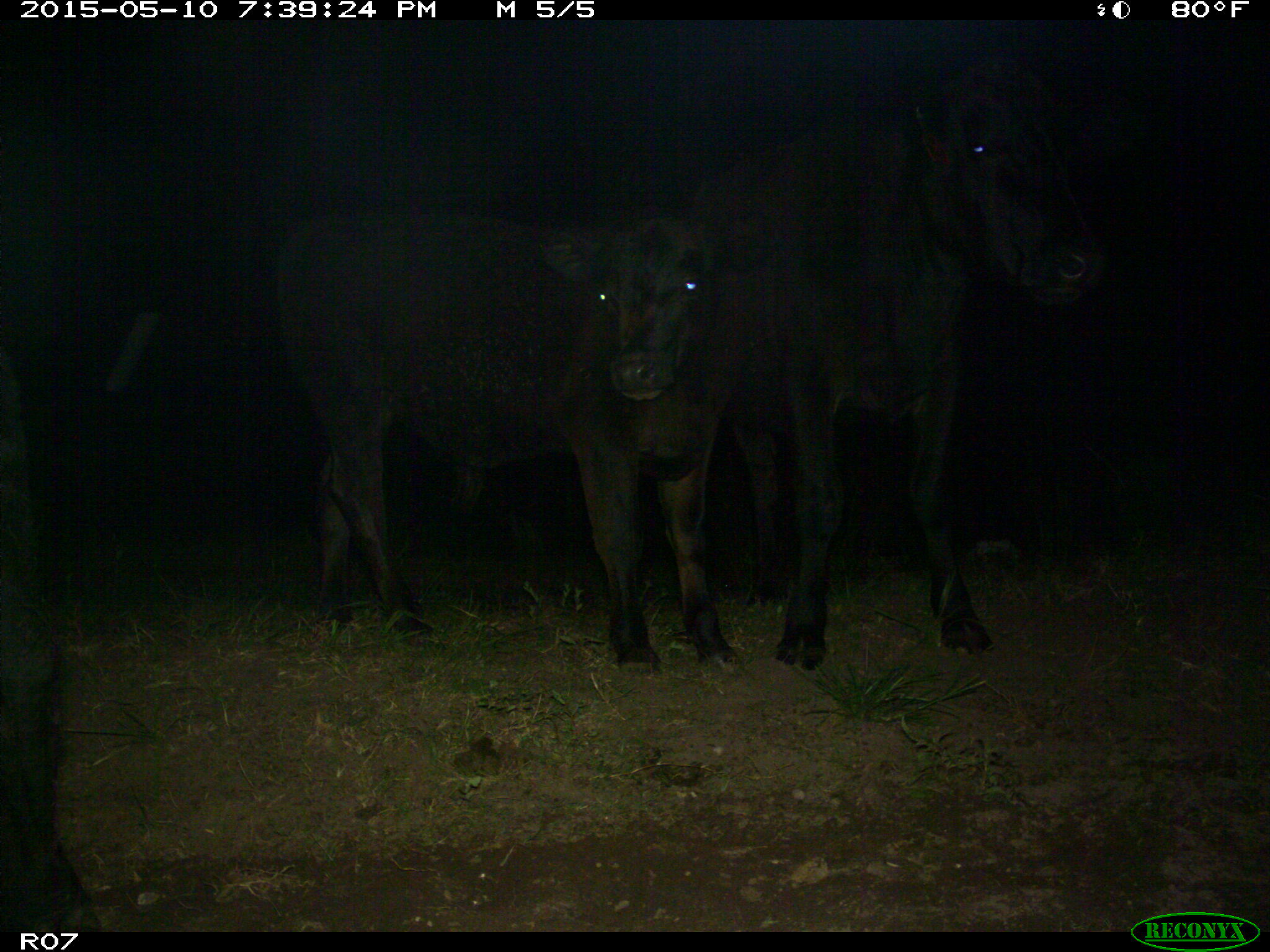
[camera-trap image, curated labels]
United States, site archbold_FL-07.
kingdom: Animalia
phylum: Chordata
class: Mammalia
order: Artiodactyla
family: Bovidae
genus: Bos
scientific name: Bos taurus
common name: domestic cow